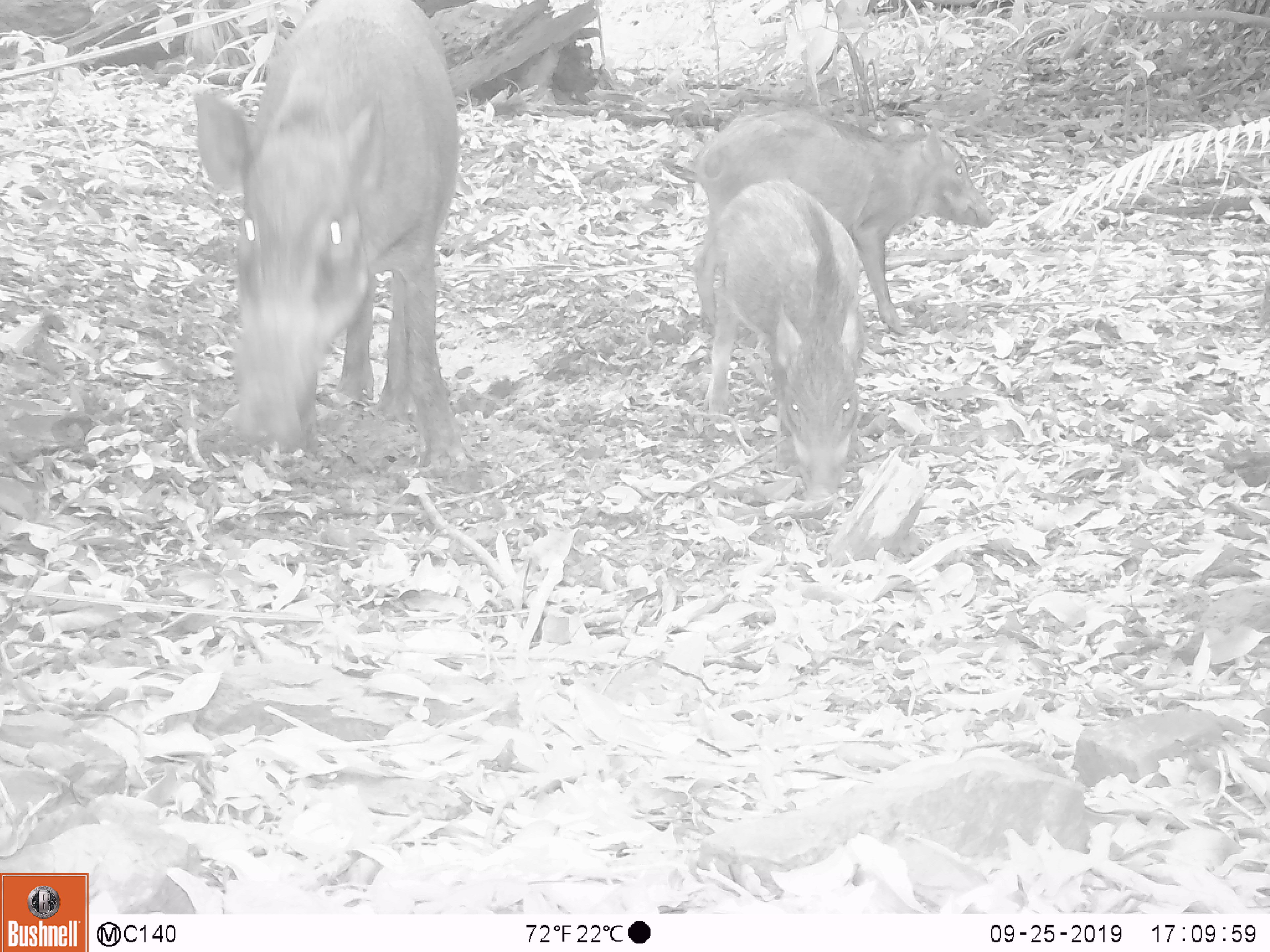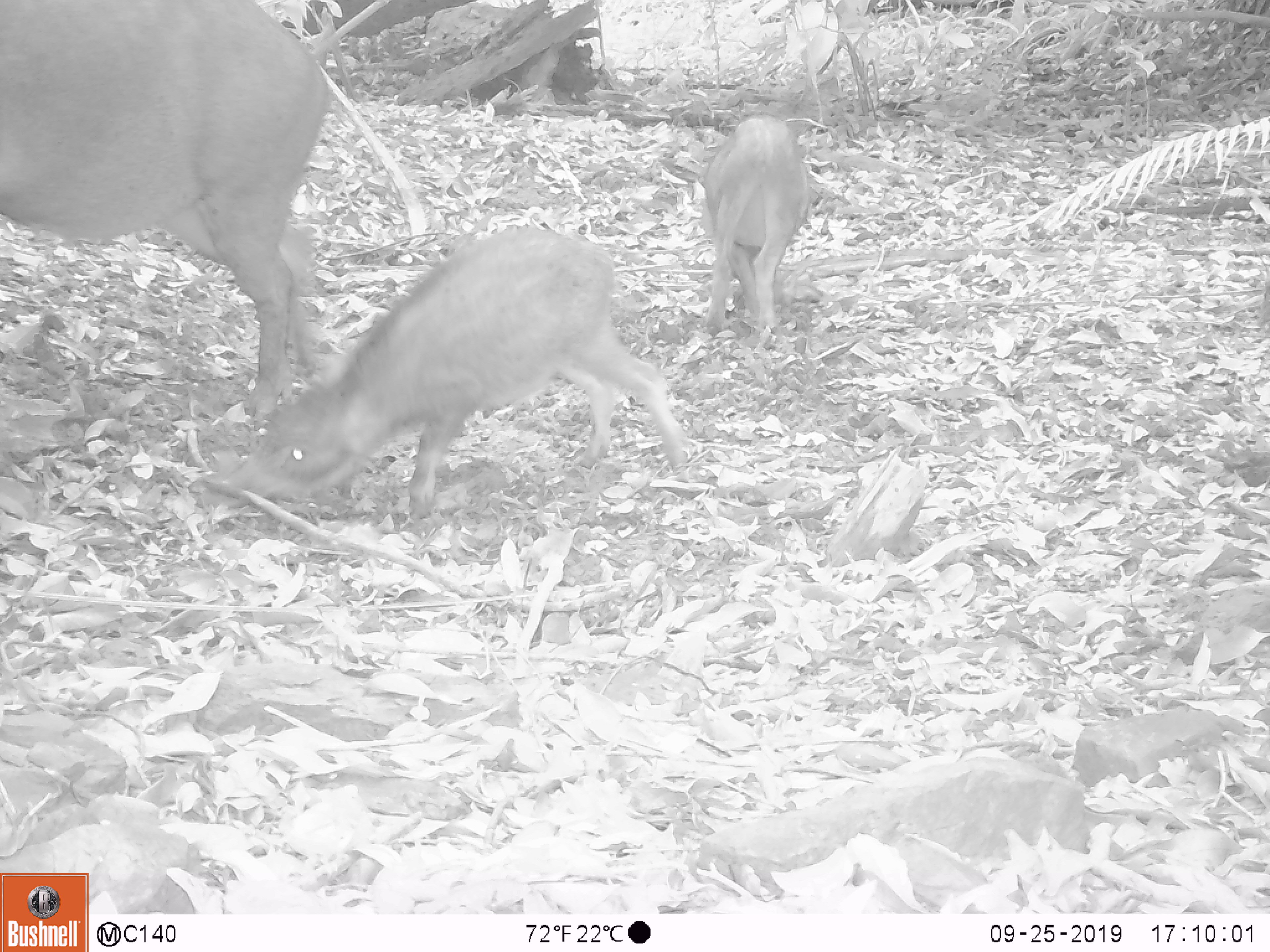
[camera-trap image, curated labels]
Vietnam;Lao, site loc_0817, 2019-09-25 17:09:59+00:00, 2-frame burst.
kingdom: Animalia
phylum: Chordata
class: Mammalia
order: Artiodactyla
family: Suidae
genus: Sus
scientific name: Sus scrofa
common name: eurasian wild pig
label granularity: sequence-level